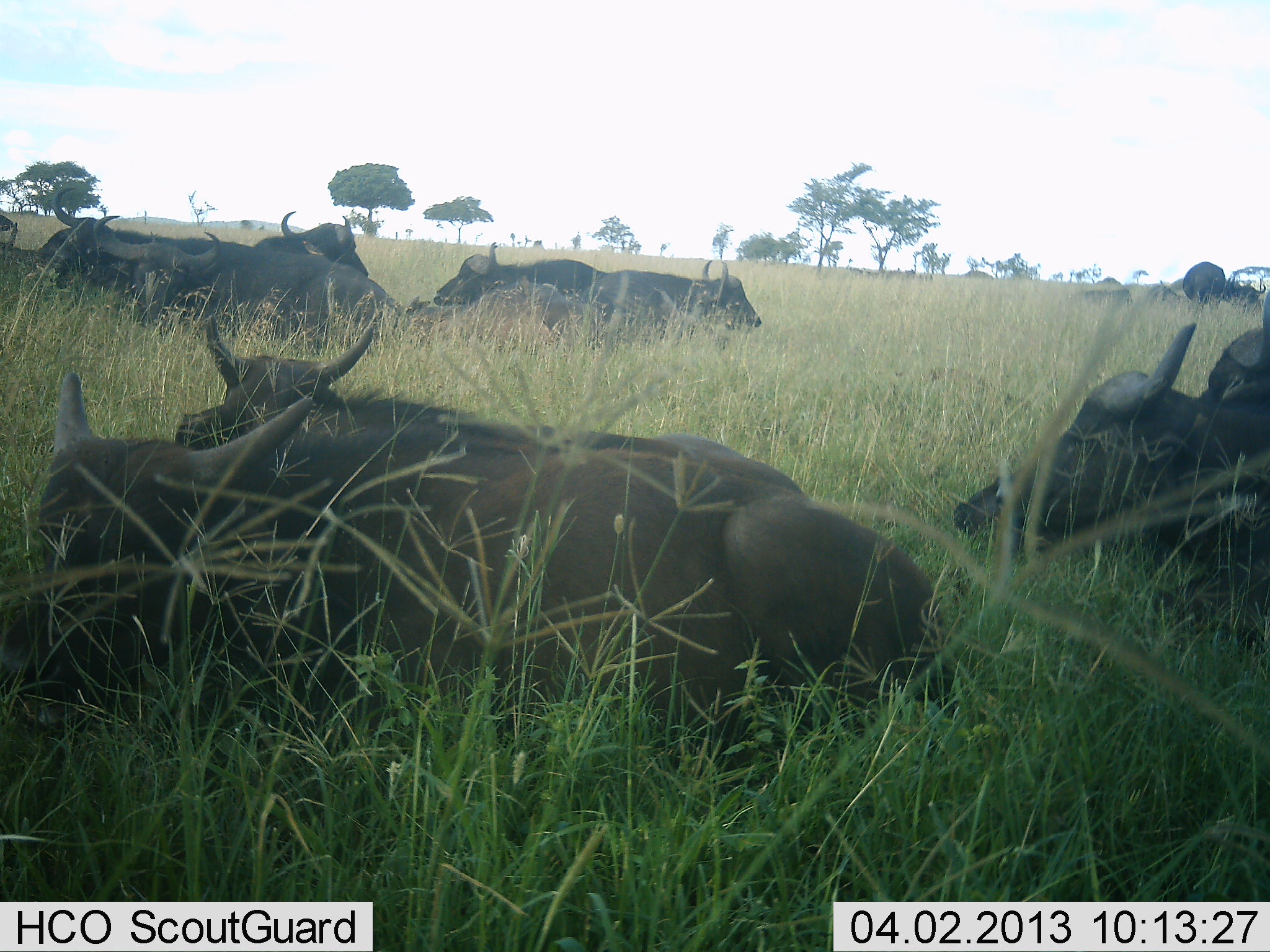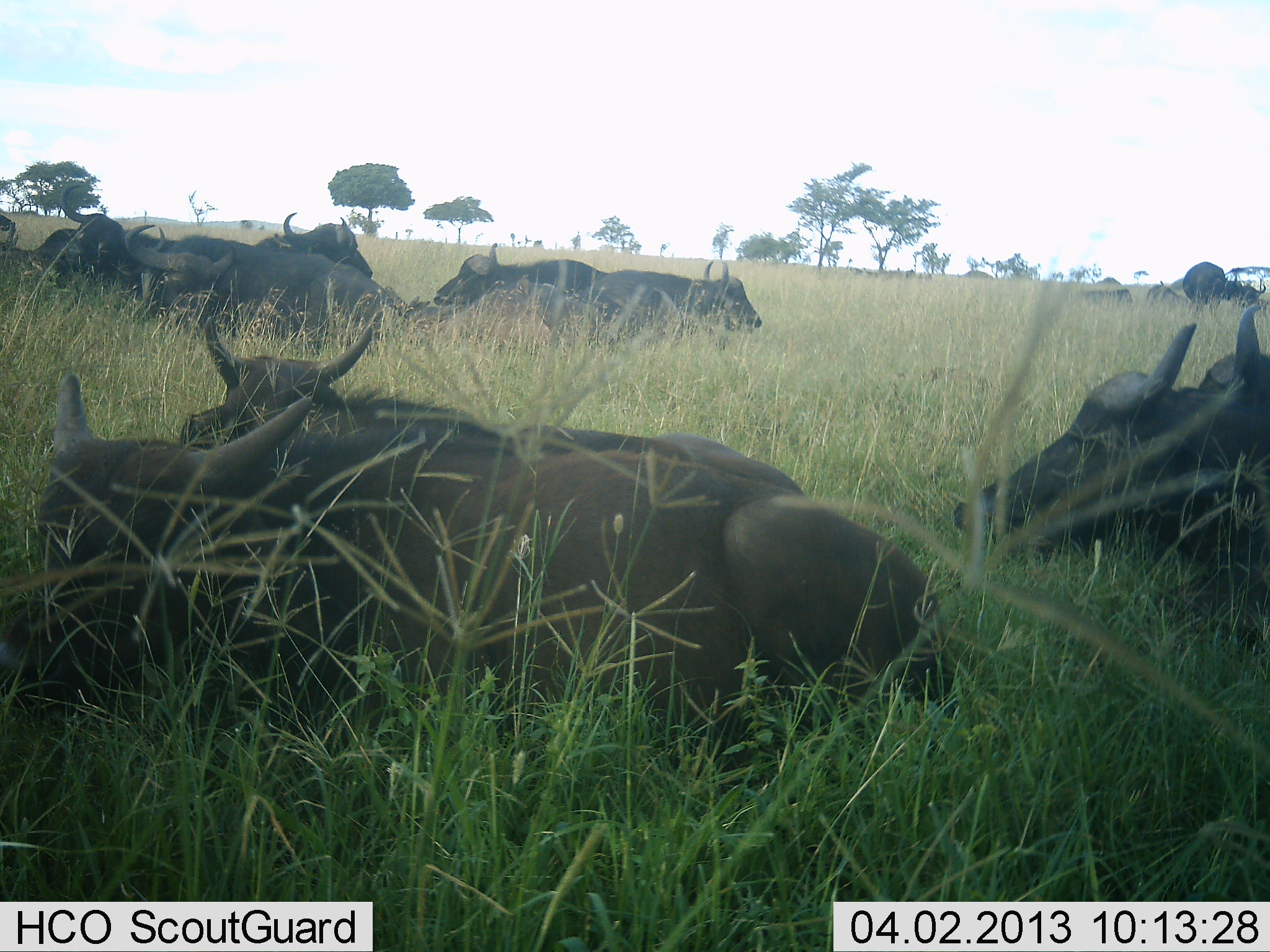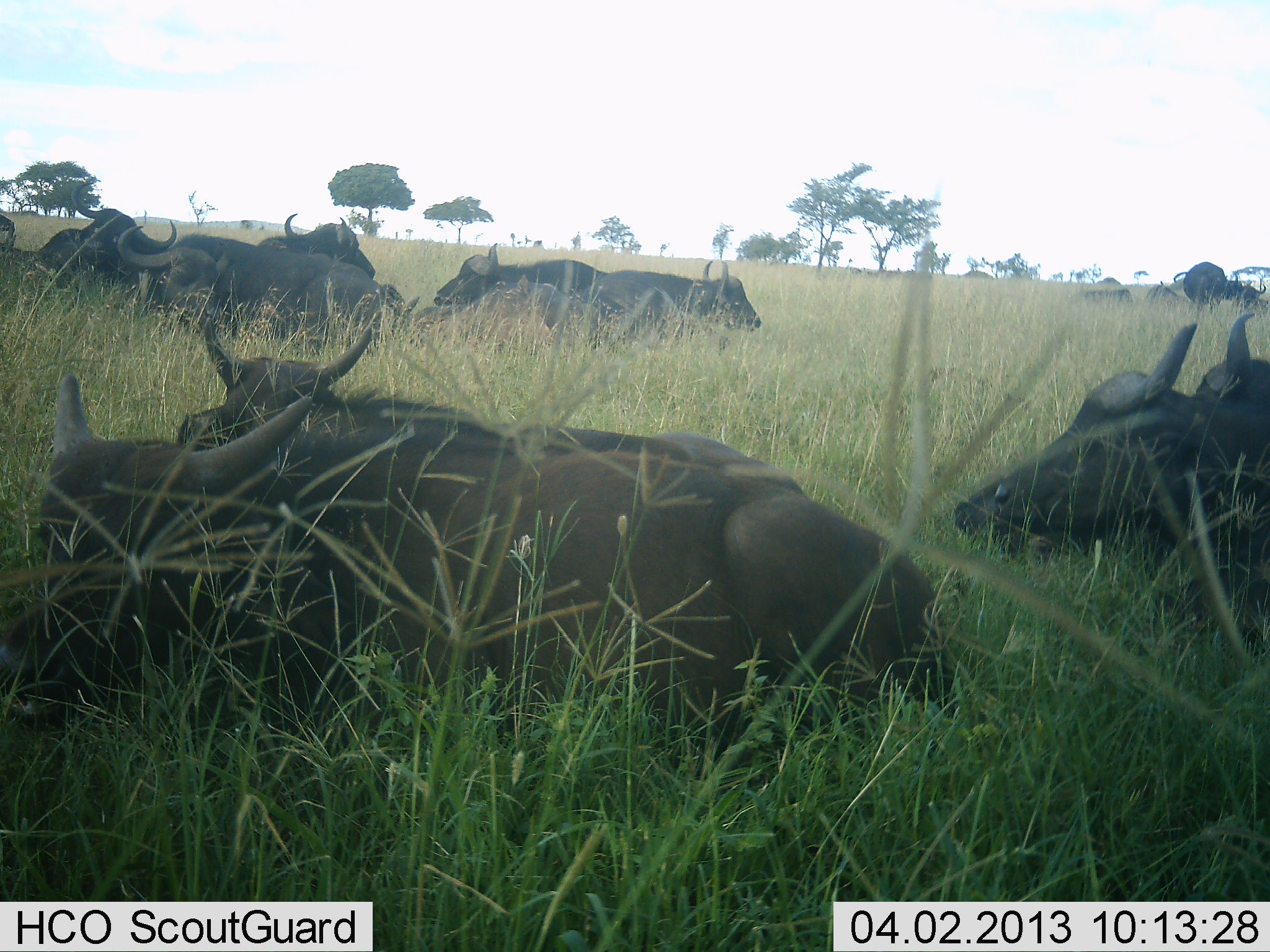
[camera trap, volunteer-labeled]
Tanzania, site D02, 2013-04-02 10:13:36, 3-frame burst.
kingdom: Animalia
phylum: Chordata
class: Mammalia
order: Artiodactyla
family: Bovidae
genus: Syncerus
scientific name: Syncerus caffer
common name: cape buffalo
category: buffalo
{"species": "buffalo (cape buffalo) (Syncerus caffer)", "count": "11-50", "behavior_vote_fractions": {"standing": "12%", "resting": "100%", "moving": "3%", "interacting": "3%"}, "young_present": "12%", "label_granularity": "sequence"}